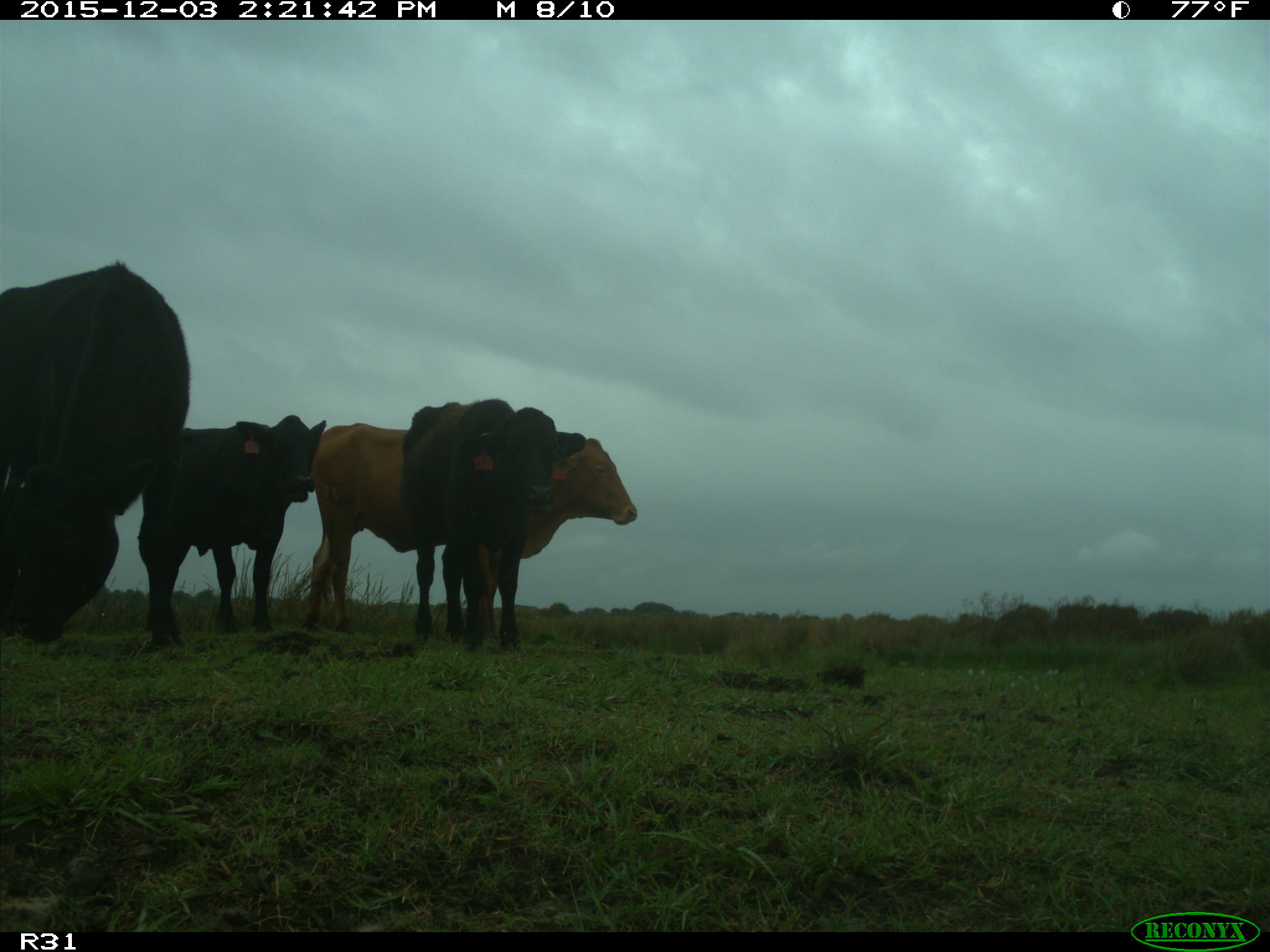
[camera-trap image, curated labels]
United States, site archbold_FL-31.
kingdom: Animalia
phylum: Chordata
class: Mammalia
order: Artiodactyla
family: Bovidae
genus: Bos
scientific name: Bos taurus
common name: domestic cow